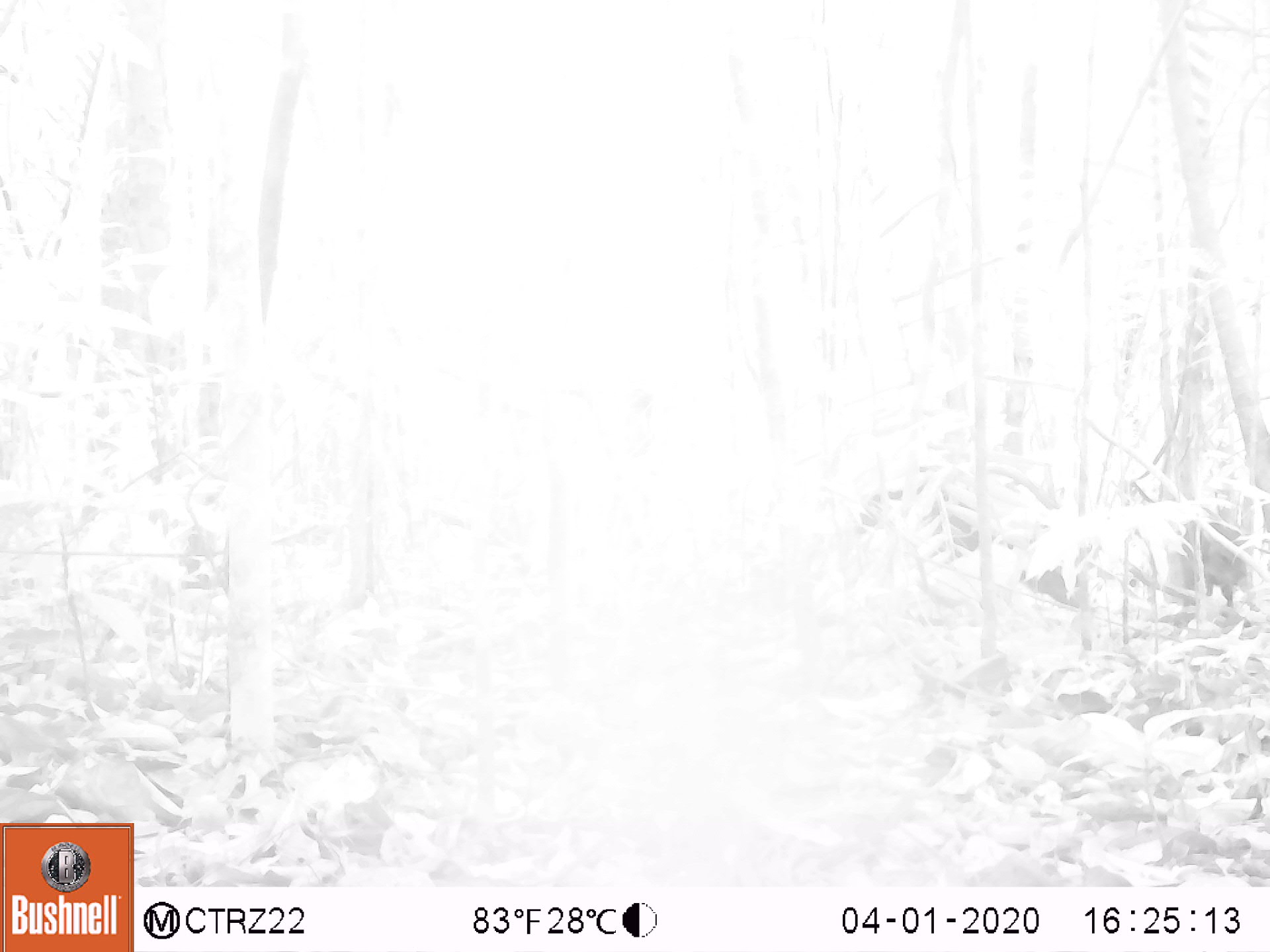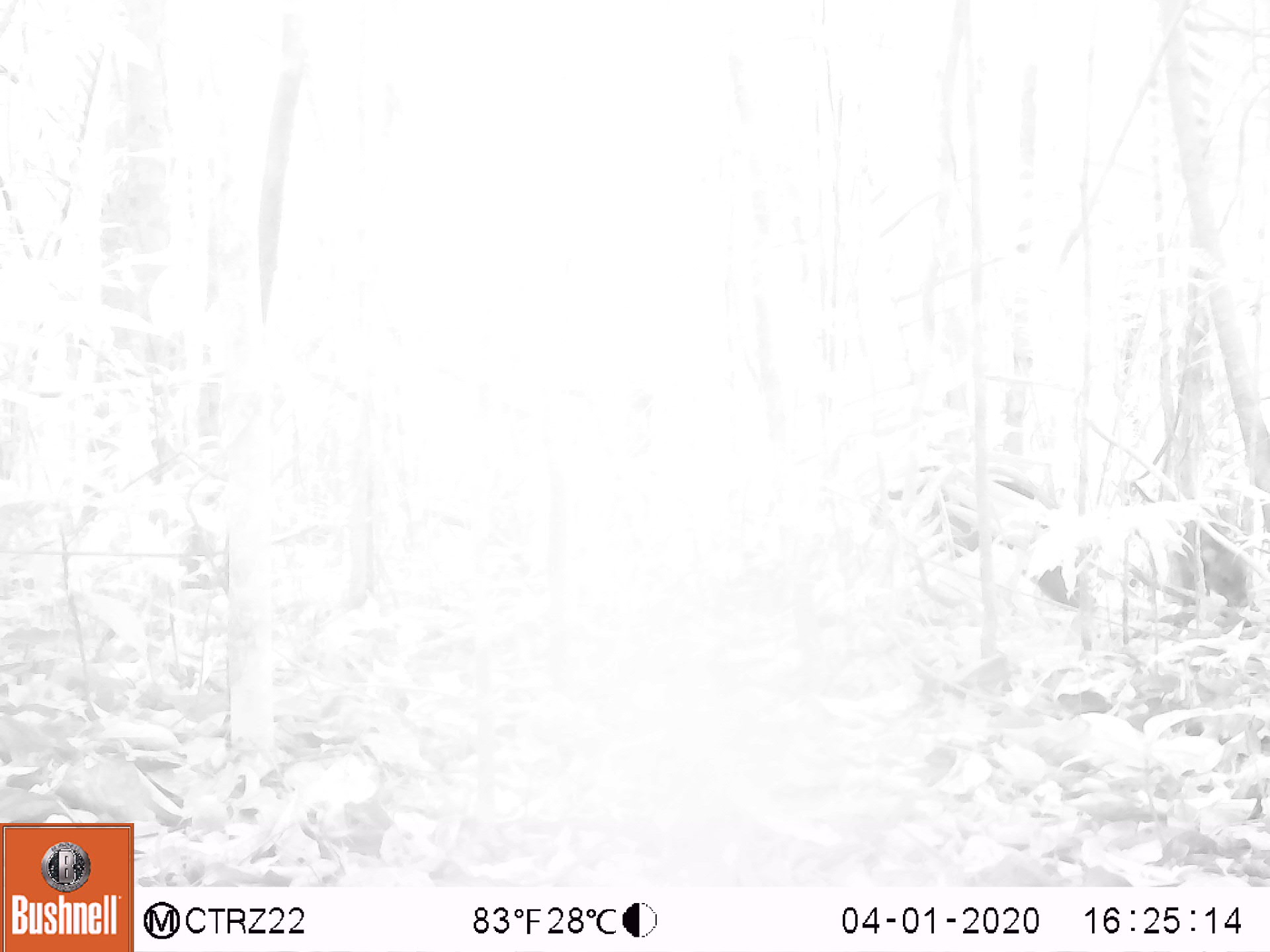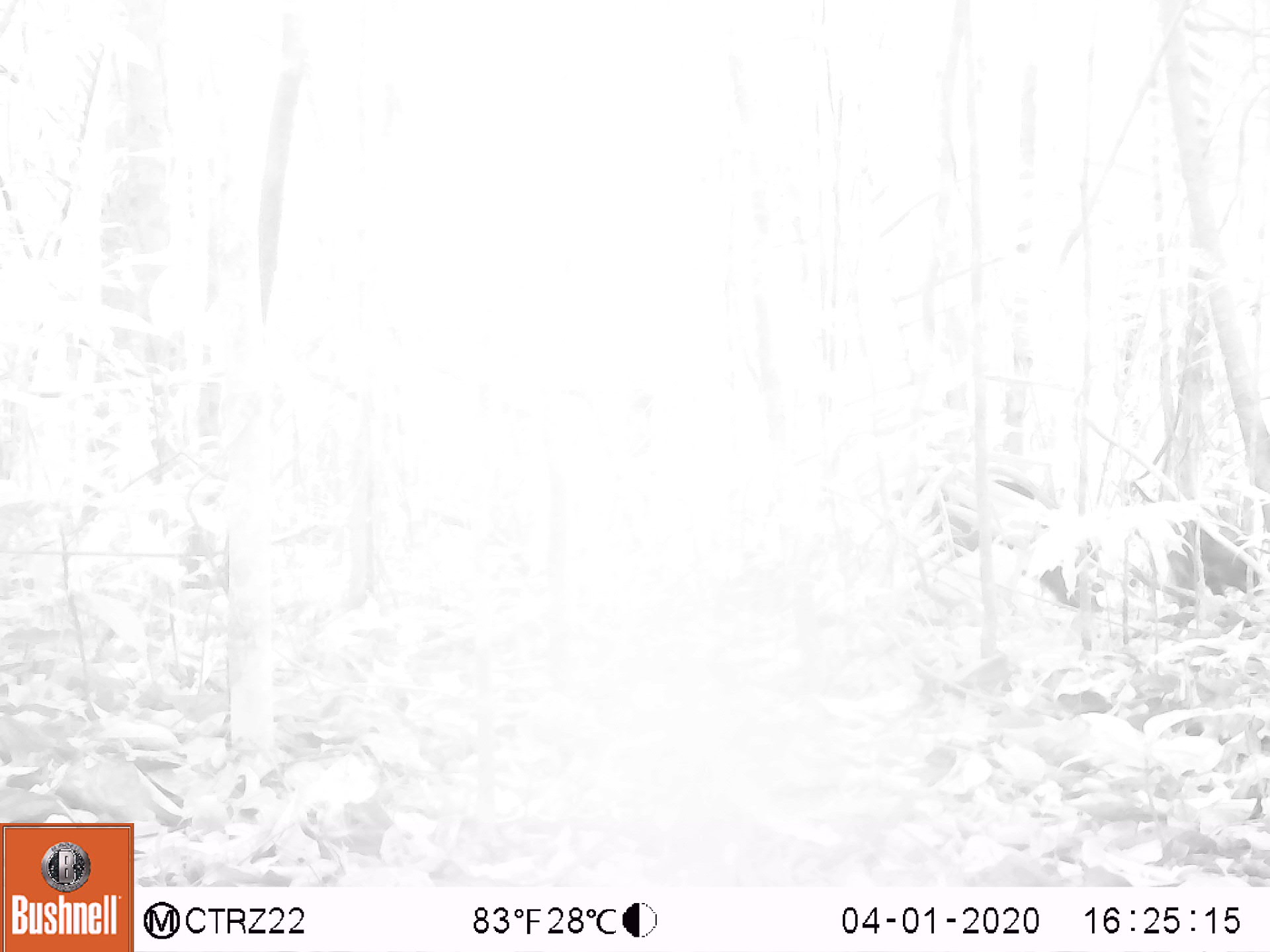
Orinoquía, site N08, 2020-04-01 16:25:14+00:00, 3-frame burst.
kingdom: Animalia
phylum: Chordata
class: Mammalia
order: Artiodactyla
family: Tayassuidae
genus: Pecari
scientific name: Pecari tajacu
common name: collared peccary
Collared peccary (Pecari tajacu).